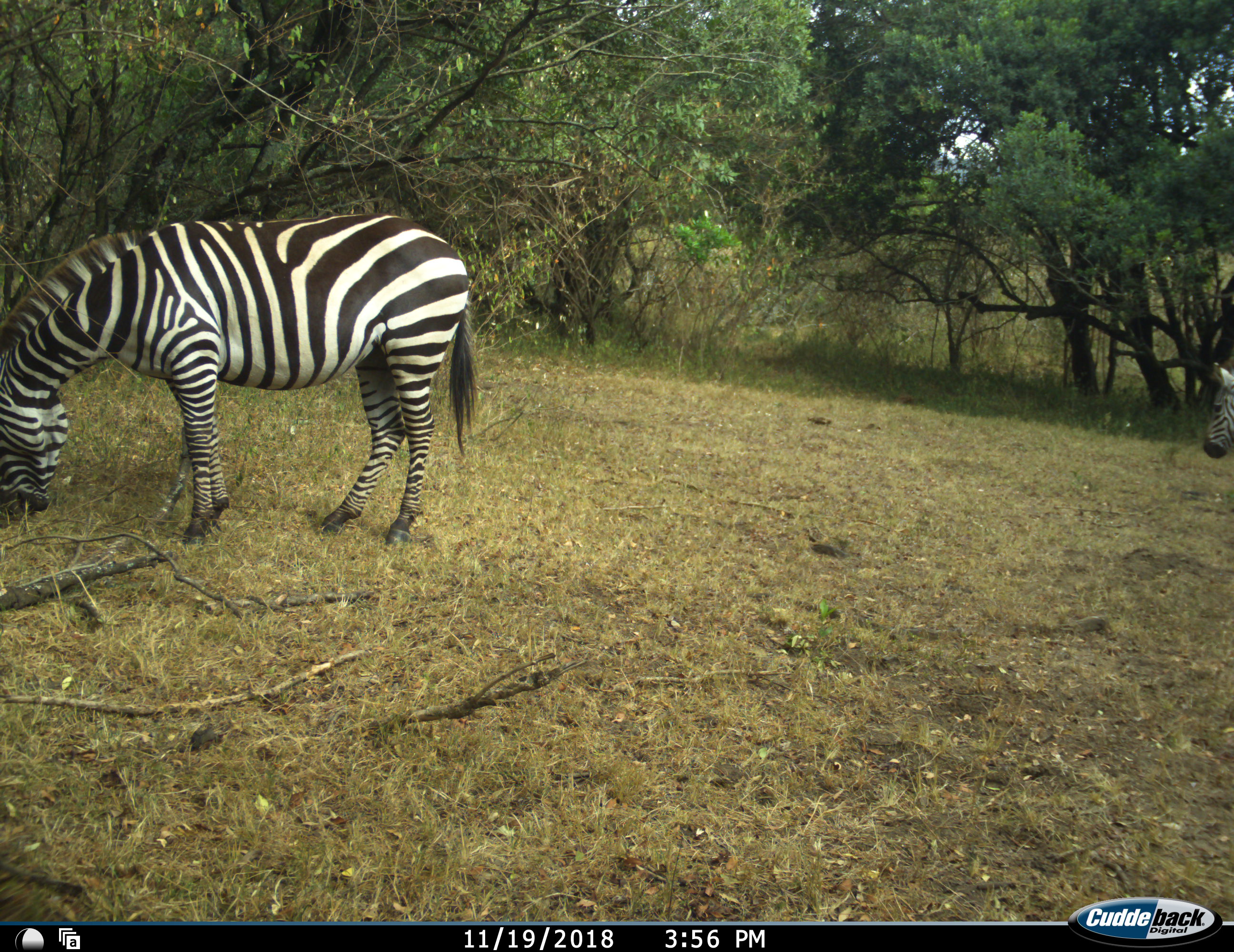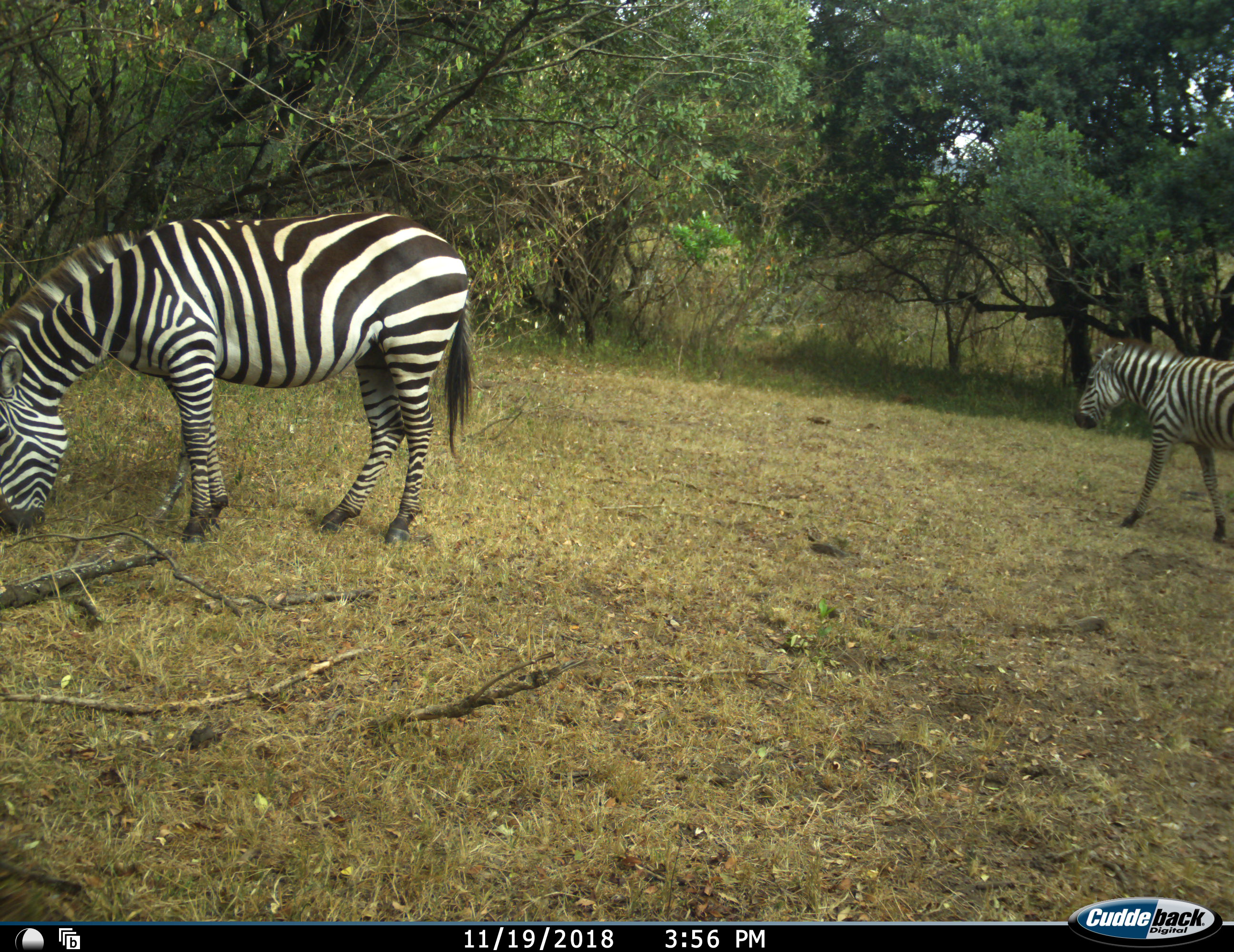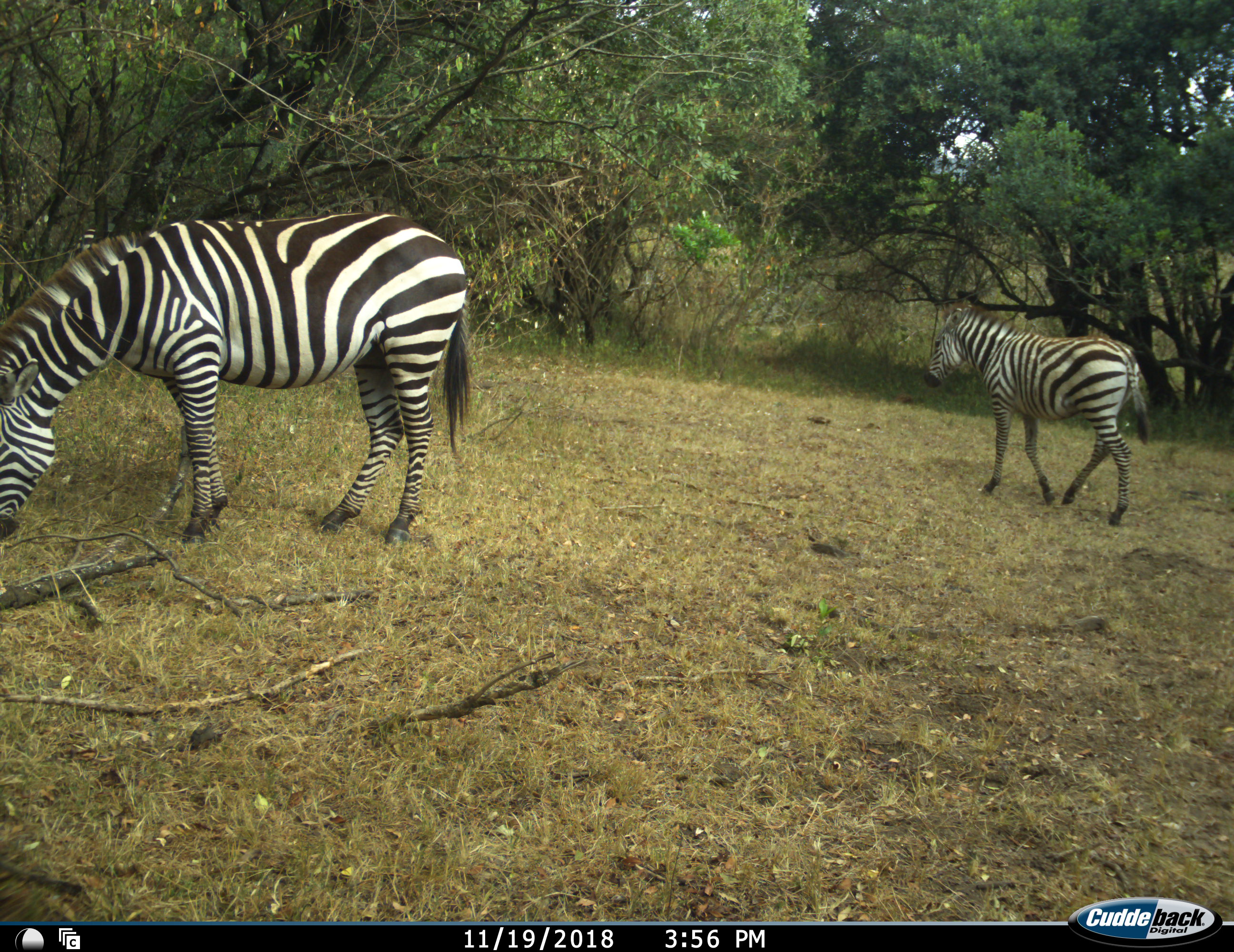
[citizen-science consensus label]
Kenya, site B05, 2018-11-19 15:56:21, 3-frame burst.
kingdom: Animalia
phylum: Chordata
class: Mammalia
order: Perissodactyla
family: Equidae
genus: Equus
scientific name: Equus quagga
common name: plains zebra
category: zebra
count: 2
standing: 70%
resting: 0%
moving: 70%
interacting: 0%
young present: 20%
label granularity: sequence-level